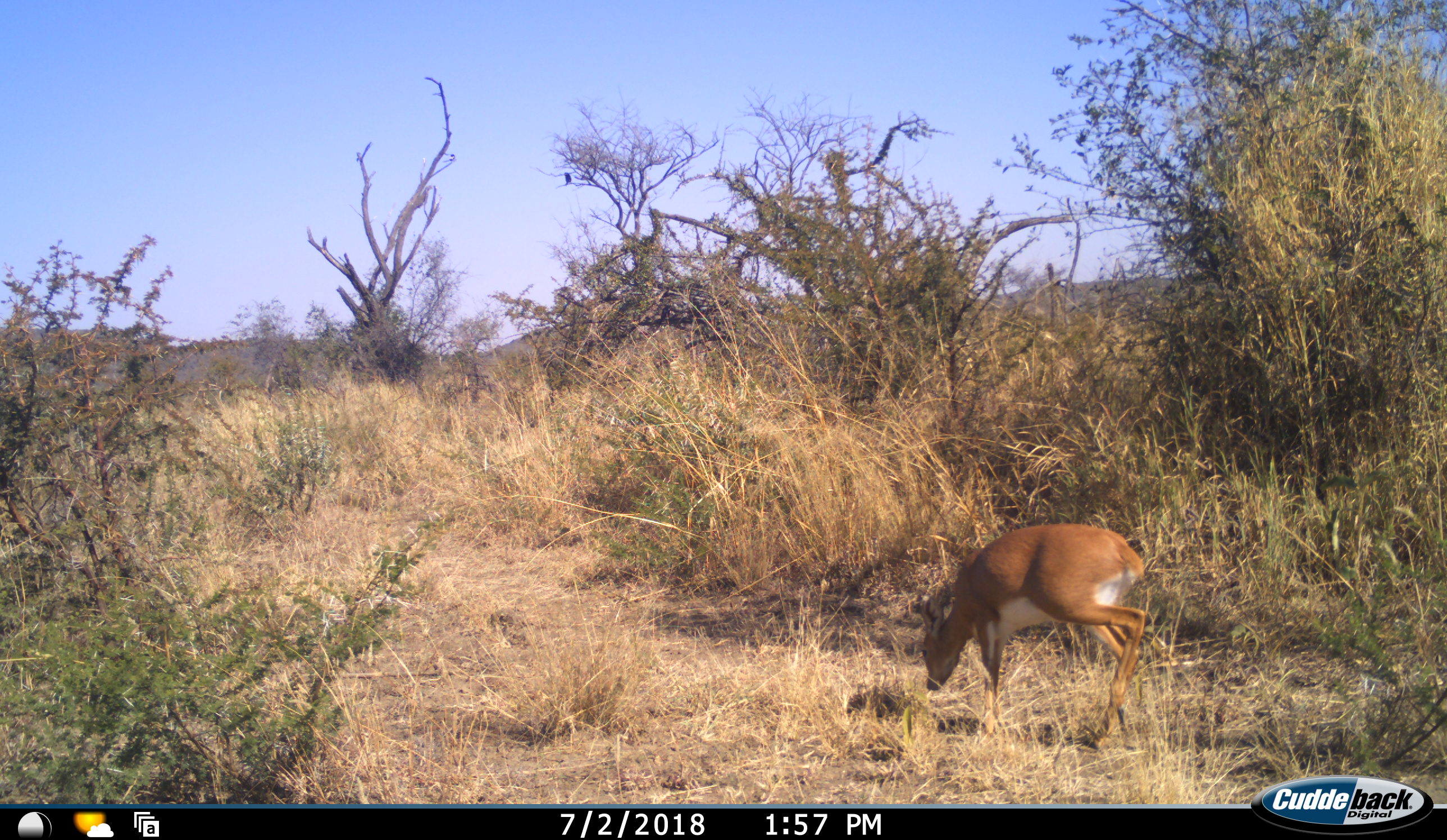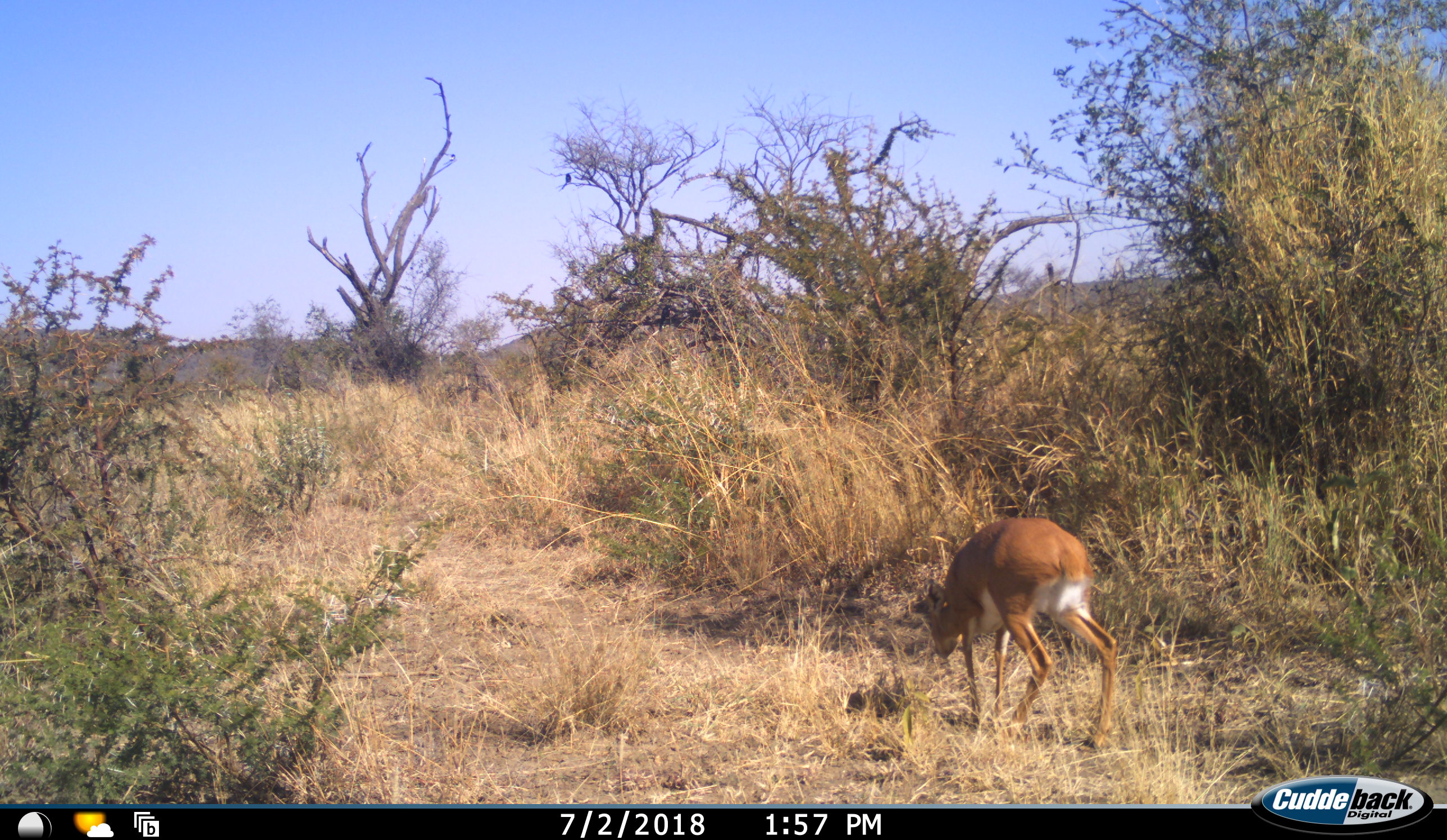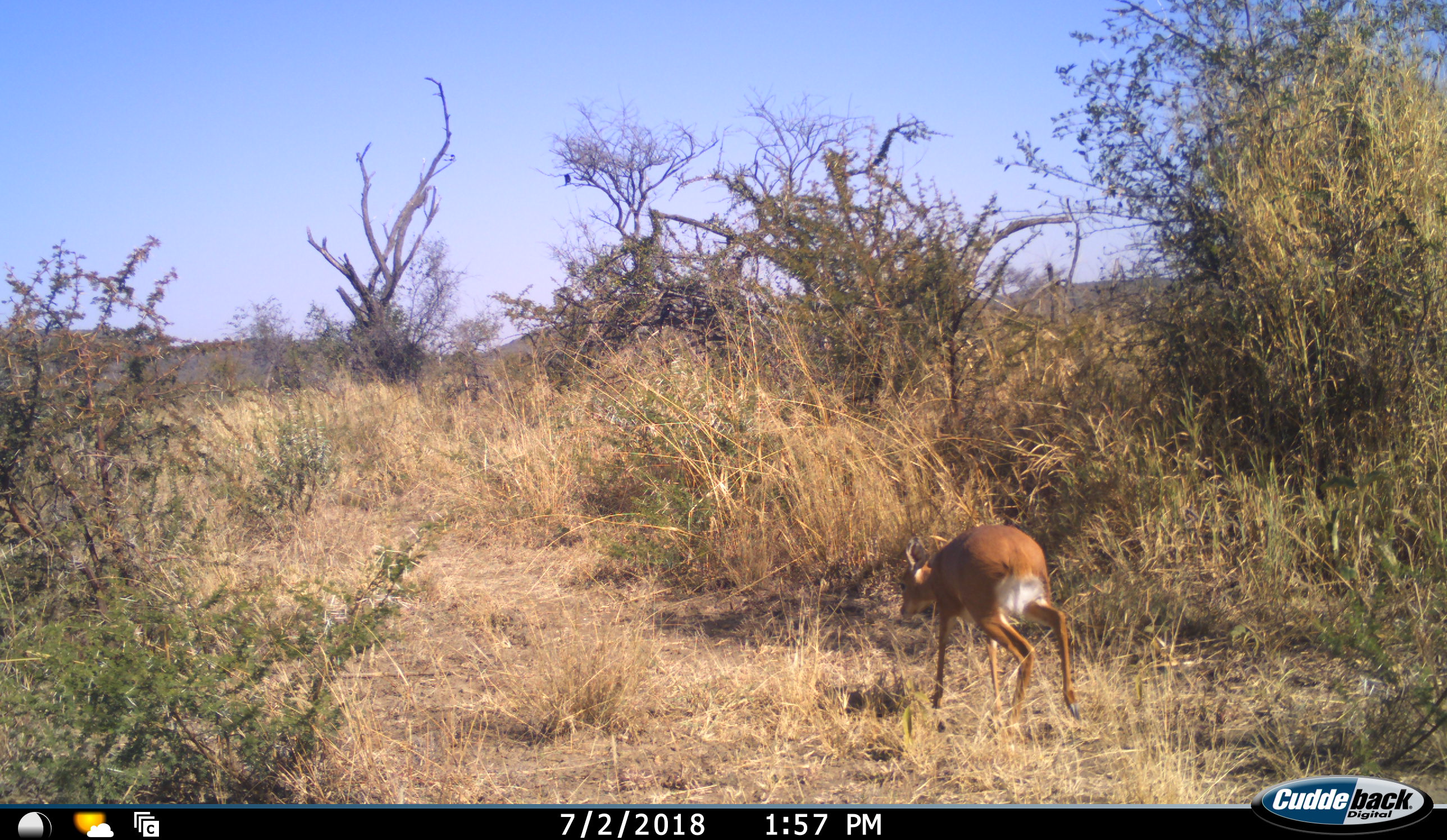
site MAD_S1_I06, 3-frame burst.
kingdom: Animalia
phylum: Chordata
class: Mammalia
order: Artiodactyla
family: Bovidae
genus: Redunca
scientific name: Redunca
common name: reedbuck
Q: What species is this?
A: Reedbuck (Redunca).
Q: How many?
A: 1.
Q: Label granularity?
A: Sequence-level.